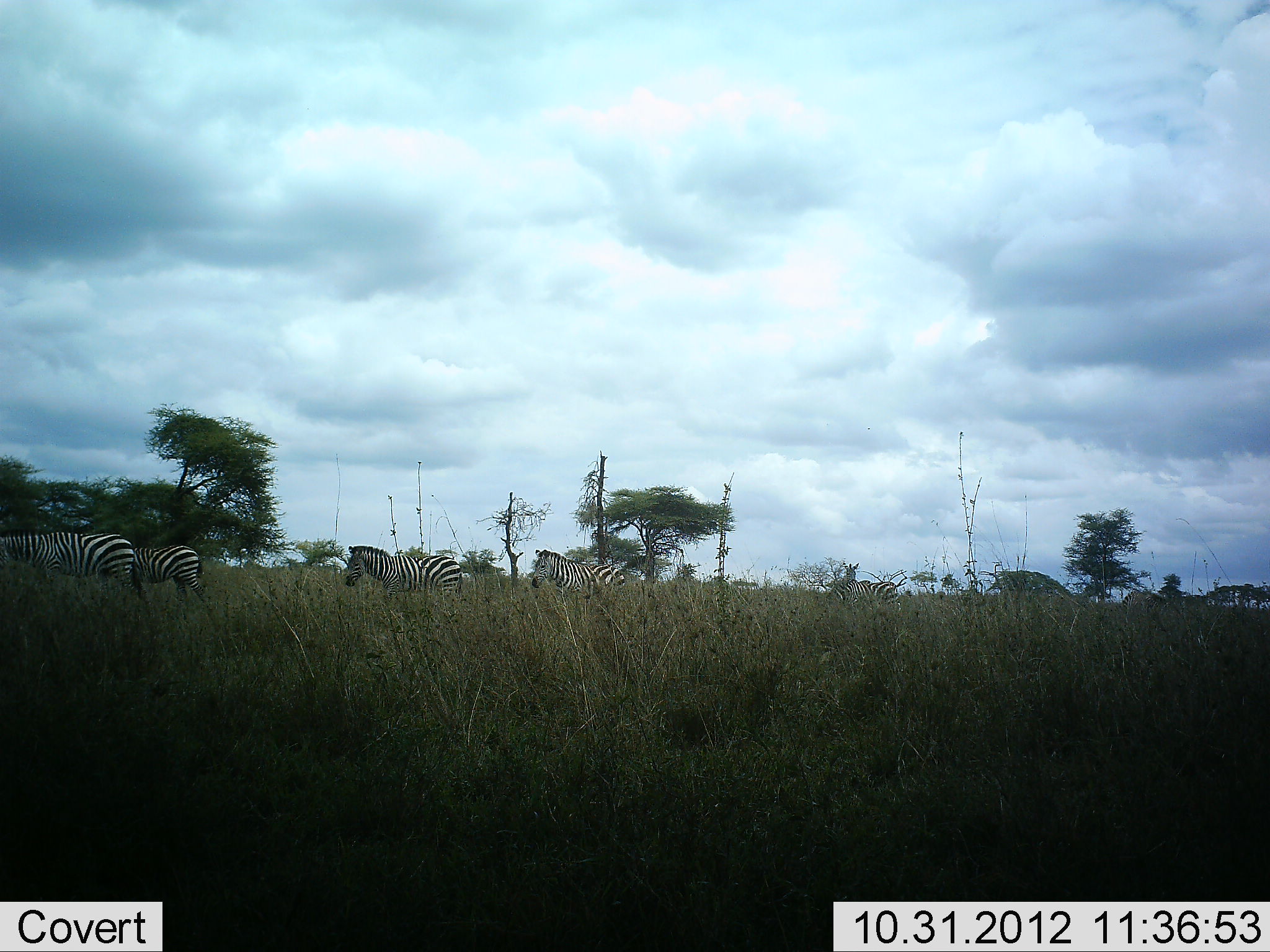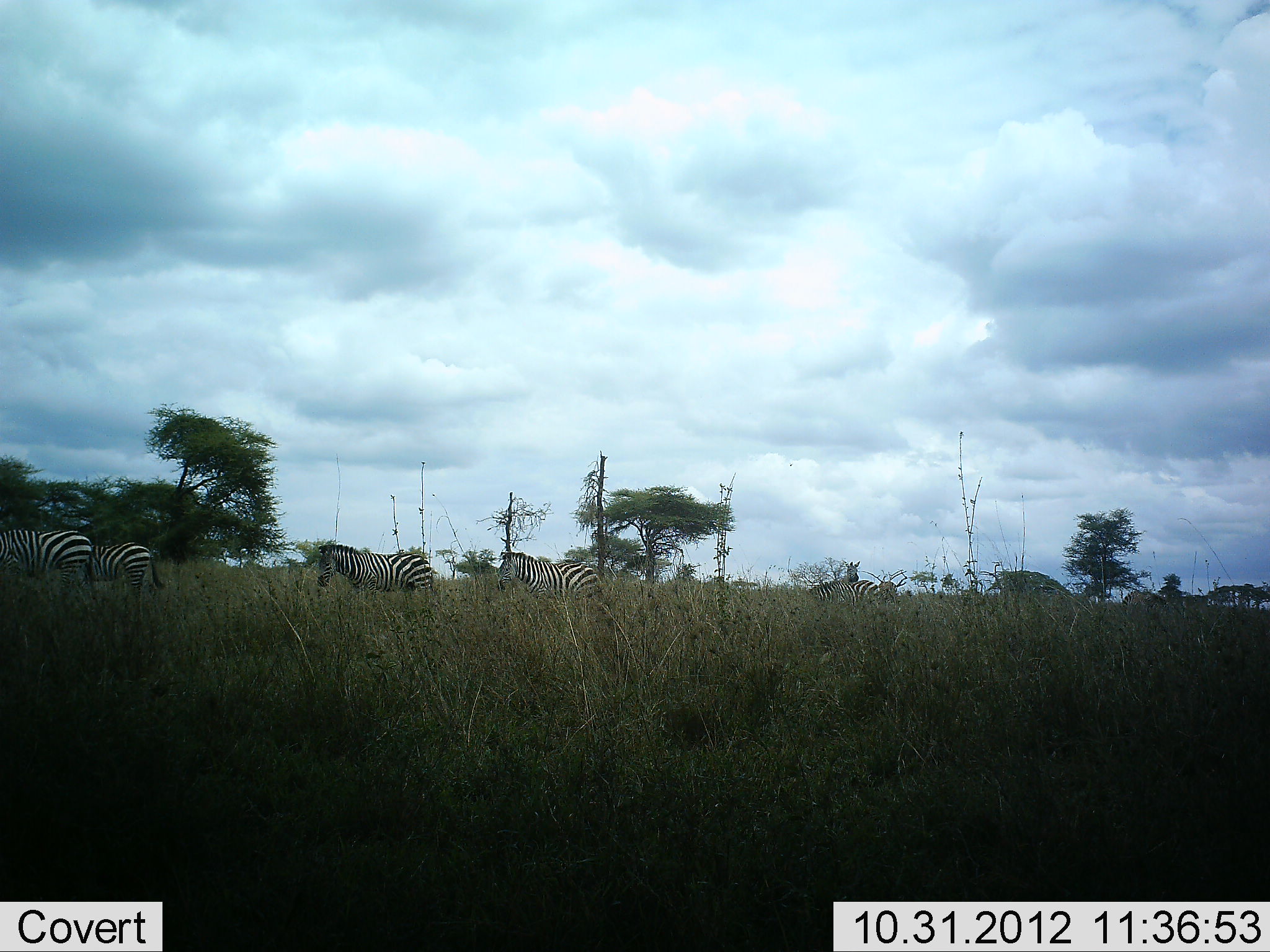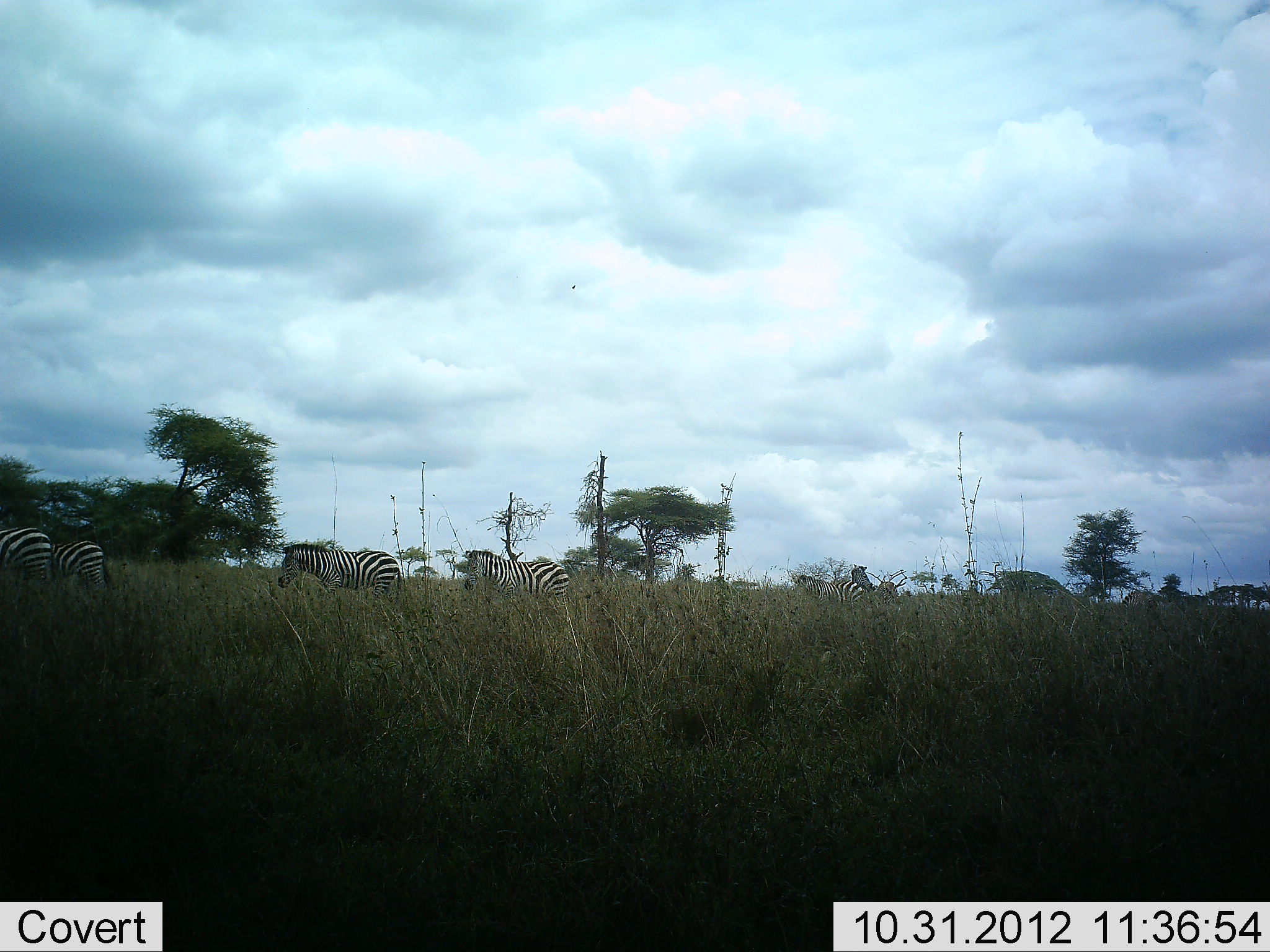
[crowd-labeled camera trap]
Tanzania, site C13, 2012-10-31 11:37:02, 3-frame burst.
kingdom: Animalia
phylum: Chordata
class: Mammalia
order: Perissodactyla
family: Equidae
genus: Equus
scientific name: Equus quagga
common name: plains zebra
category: zebra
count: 6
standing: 30%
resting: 0%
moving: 100%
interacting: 20%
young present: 0%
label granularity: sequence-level